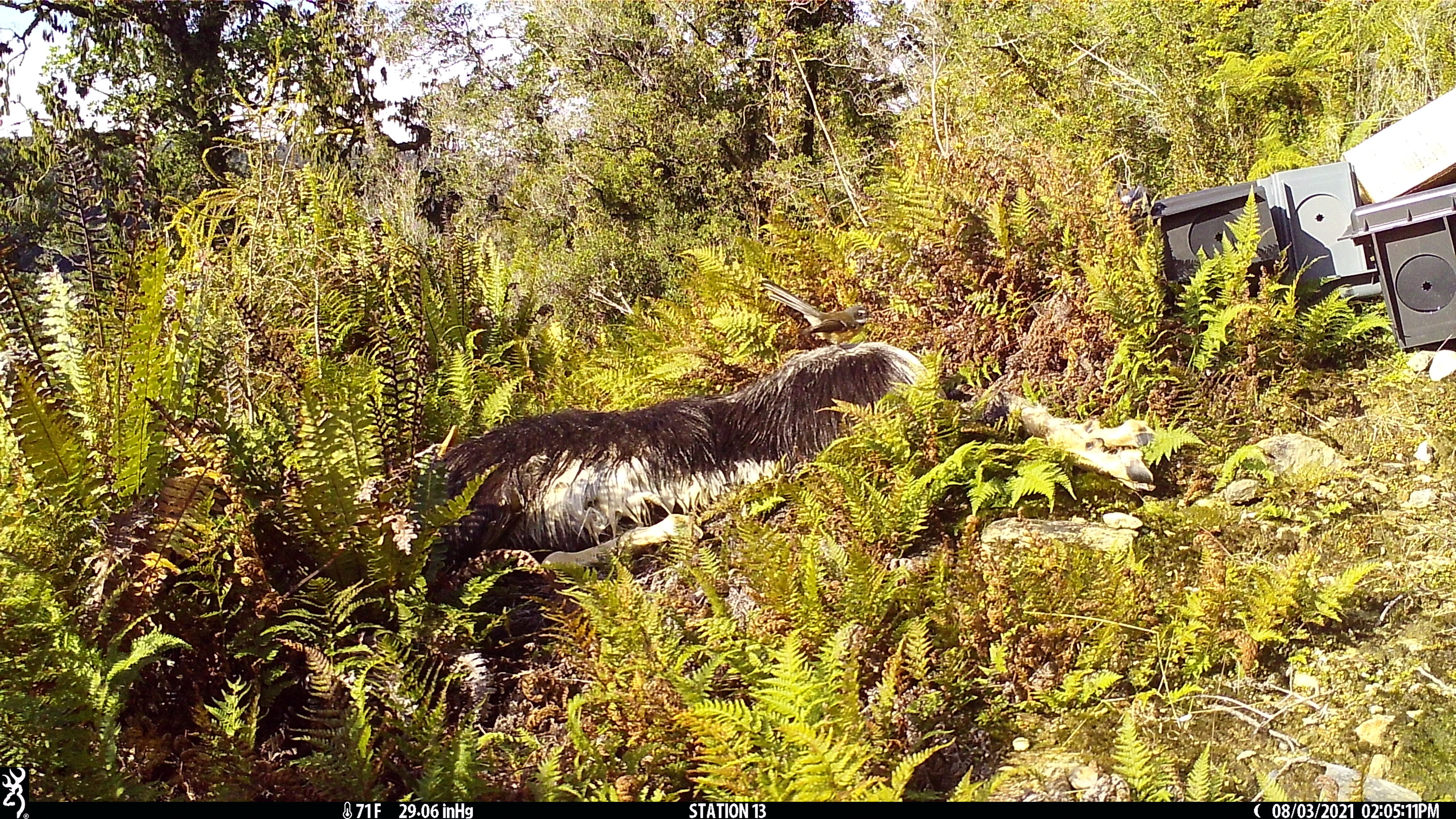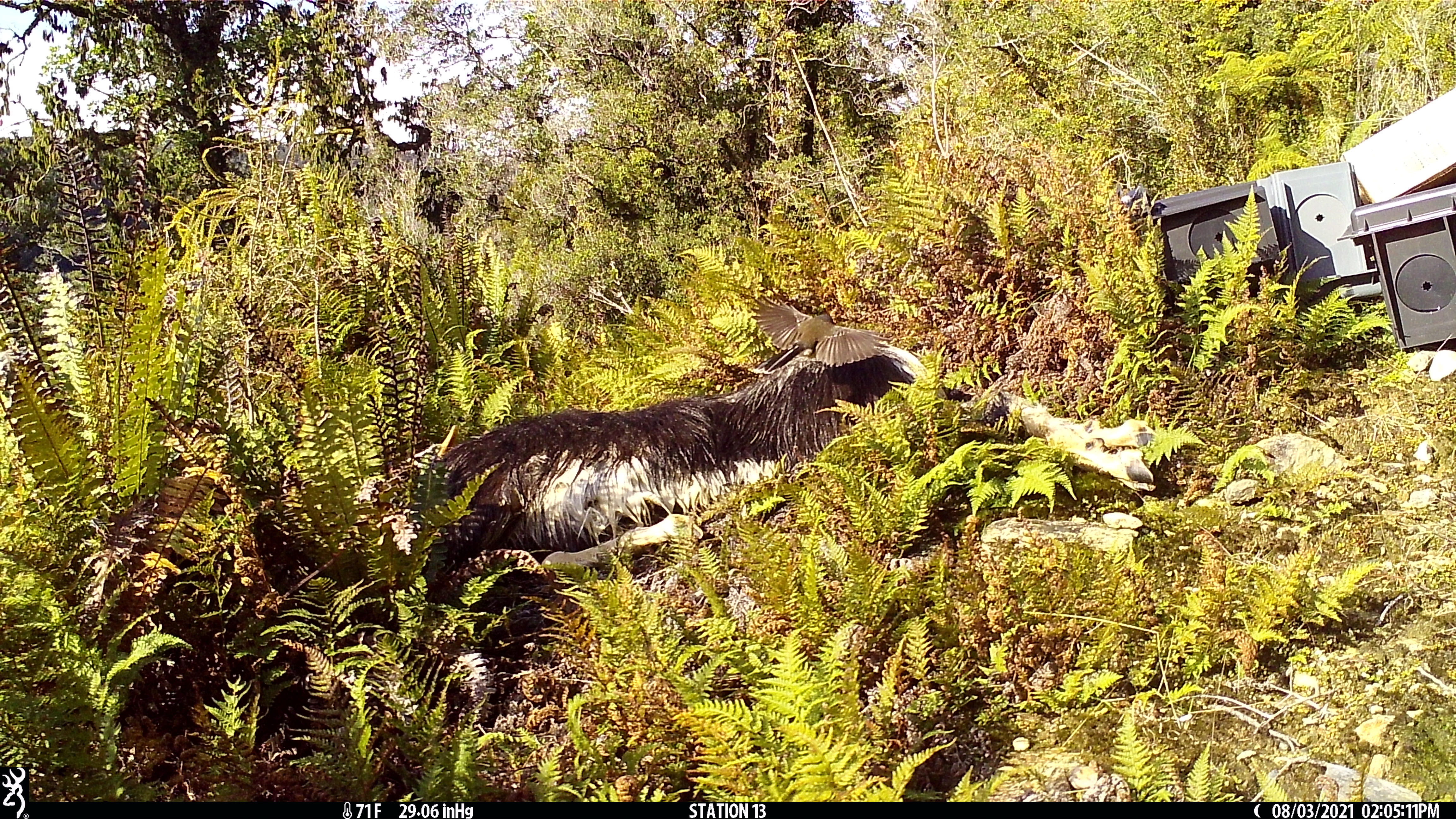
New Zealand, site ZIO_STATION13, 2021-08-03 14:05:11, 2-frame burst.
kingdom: Animalia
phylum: Chordata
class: Aves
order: Passeriformes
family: Rhipiduridae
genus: Rhipidura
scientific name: Rhipidura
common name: fantails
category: fantail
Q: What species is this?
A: Fantail (fantails) (Rhipidura).